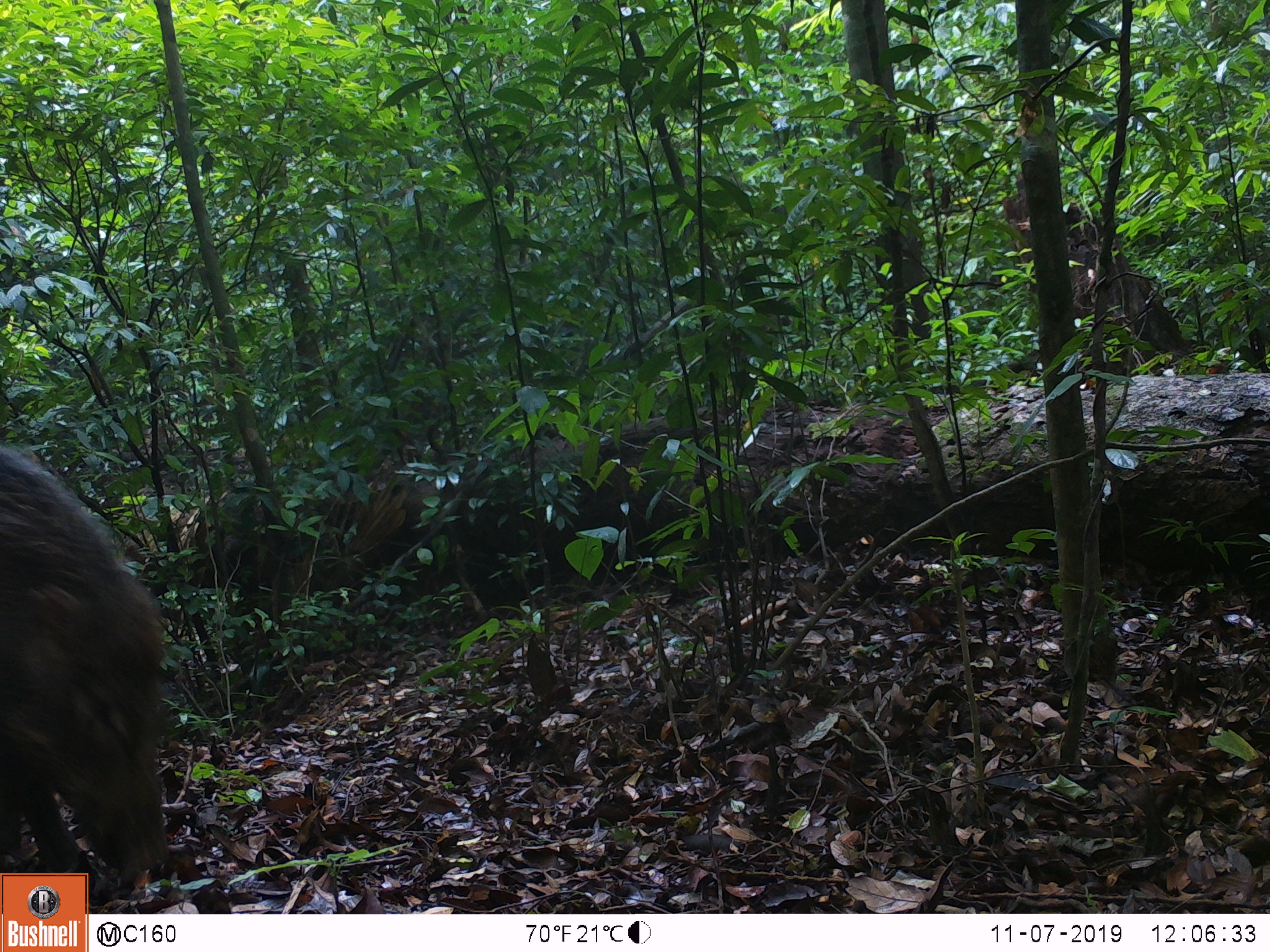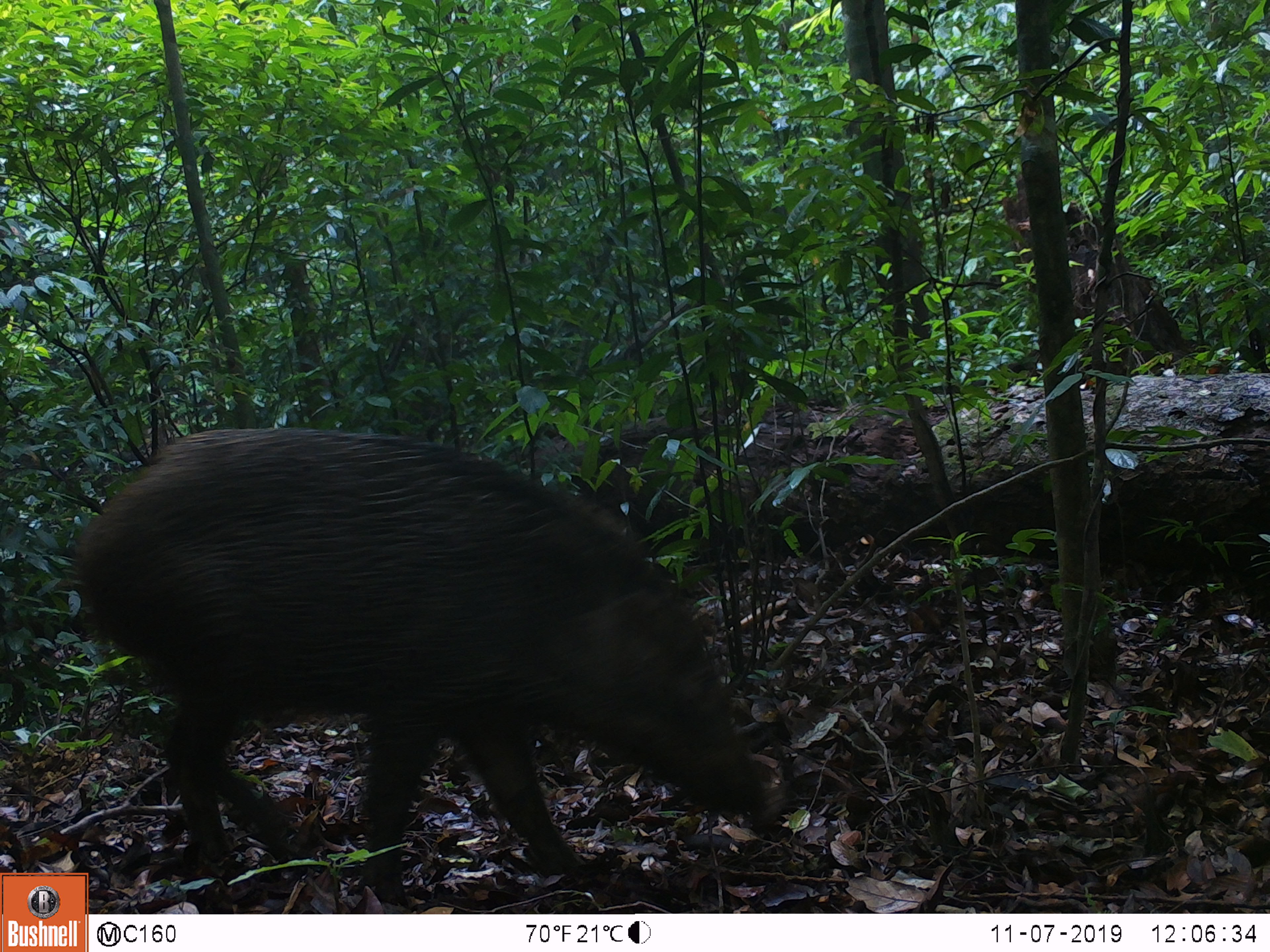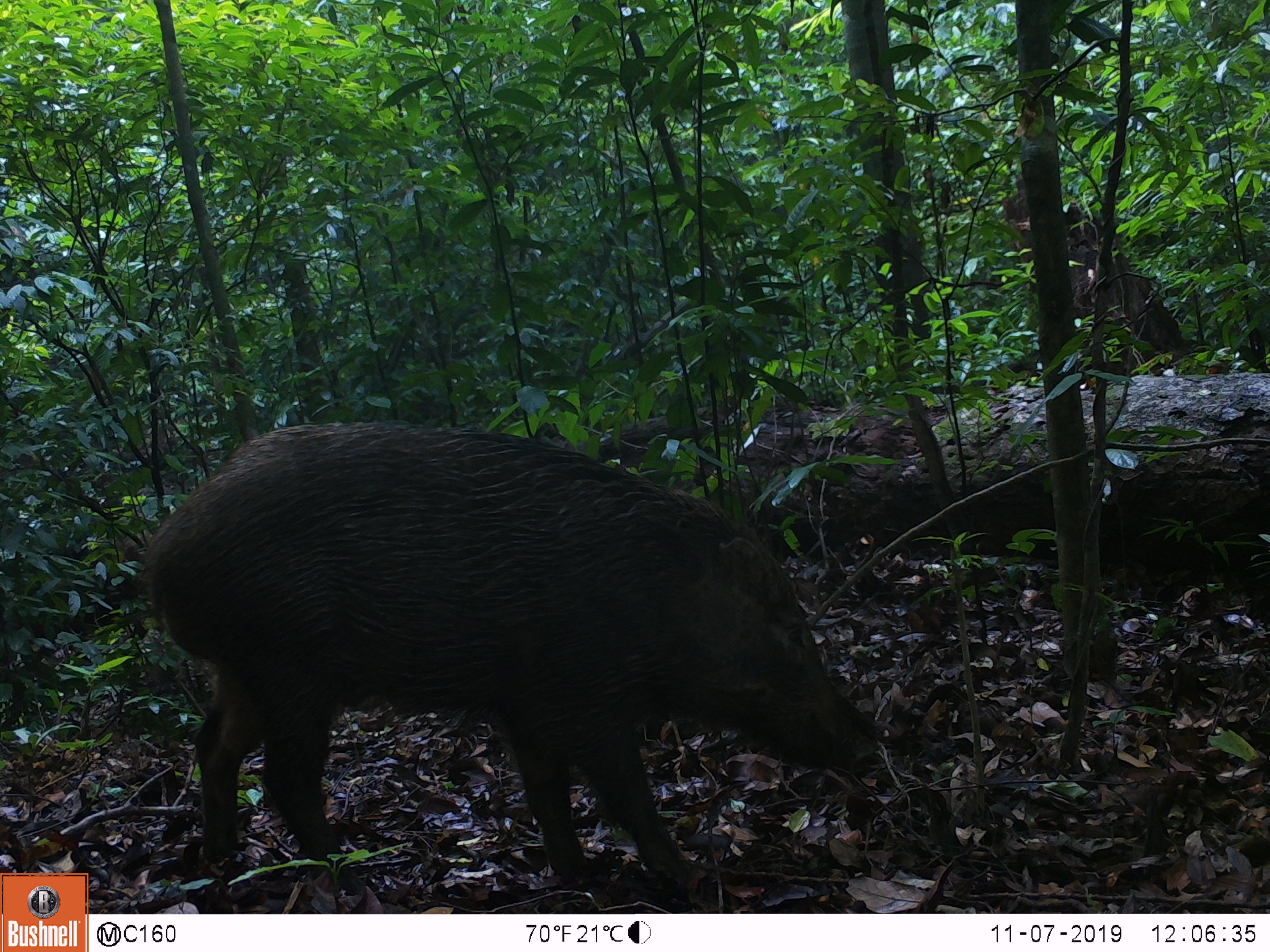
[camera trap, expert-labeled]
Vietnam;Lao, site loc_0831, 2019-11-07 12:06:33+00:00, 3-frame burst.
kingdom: Animalia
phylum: Chordata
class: Mammalia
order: Artiodactyla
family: Suidae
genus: Sus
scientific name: Sus scrofa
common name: eurasian wild pig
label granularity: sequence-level